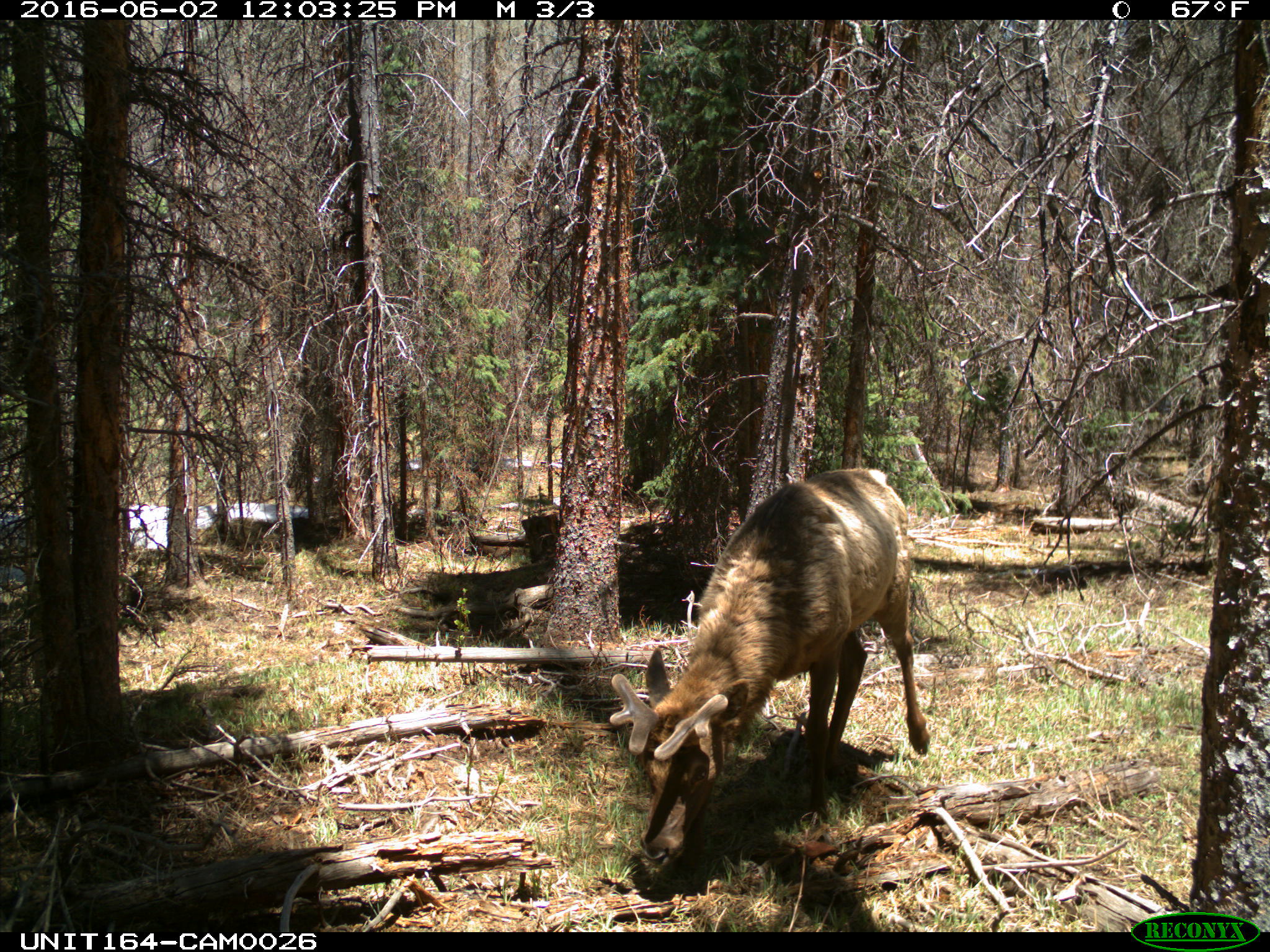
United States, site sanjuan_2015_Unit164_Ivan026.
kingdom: Animalia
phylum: Chordata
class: Mammalia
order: Artiodactyla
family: Cervidae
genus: Cervus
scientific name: Cervus elaphus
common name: red deer